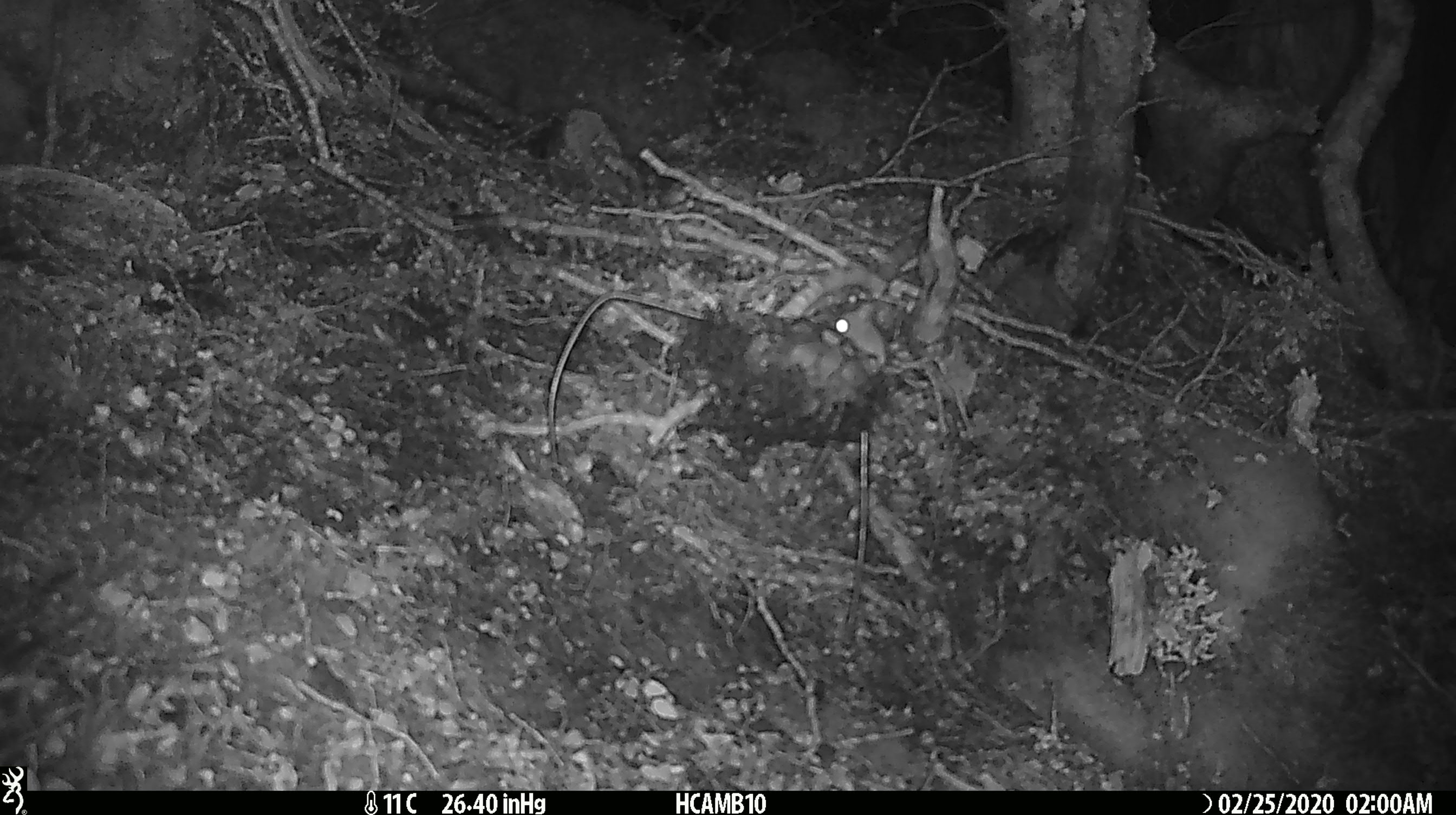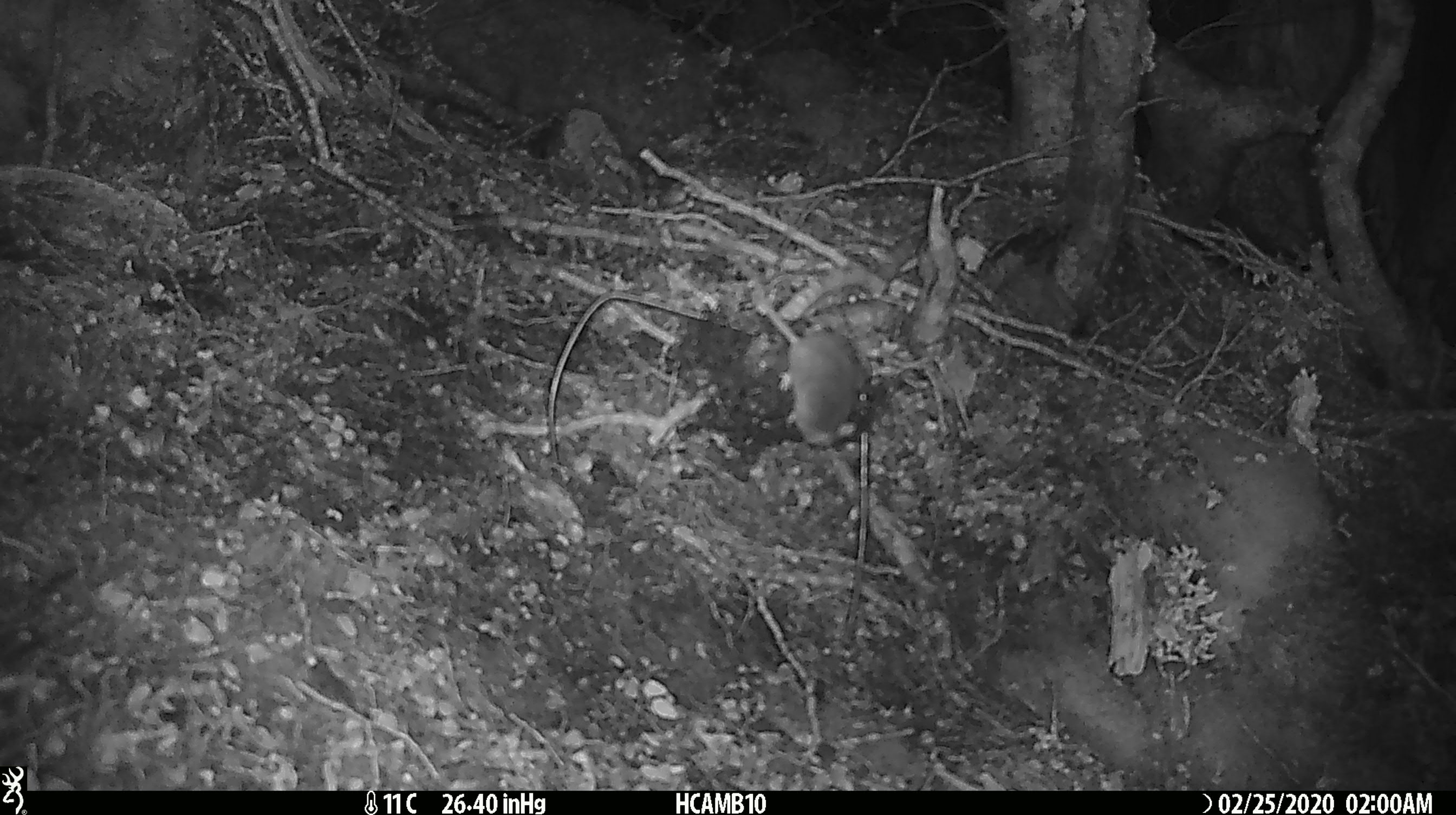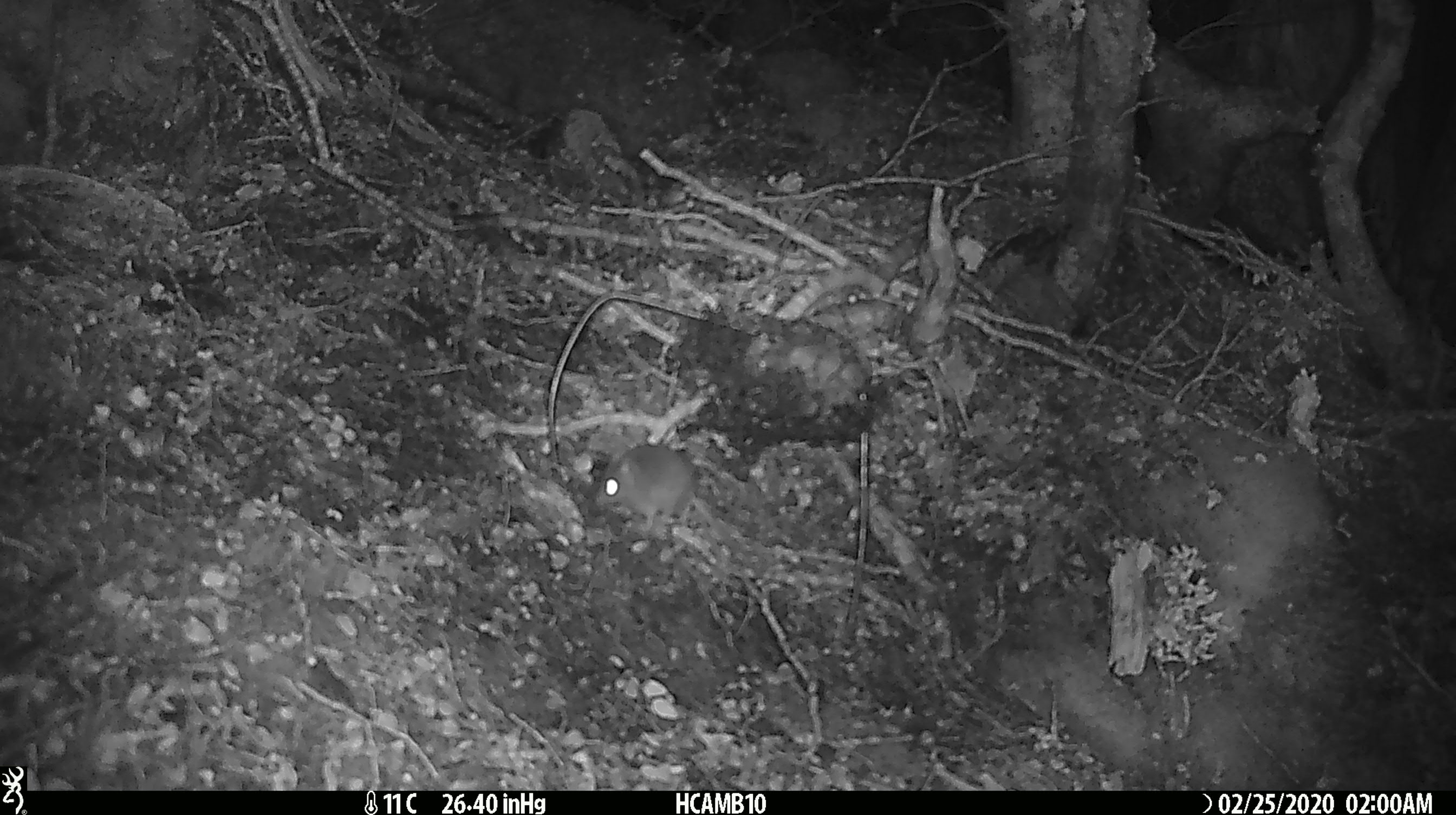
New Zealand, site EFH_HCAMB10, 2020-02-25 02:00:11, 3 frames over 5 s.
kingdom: Animalia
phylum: Chordata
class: Mammalia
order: Rodentia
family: Muridae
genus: Mus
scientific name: Mus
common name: mouse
Mouse (Mus).